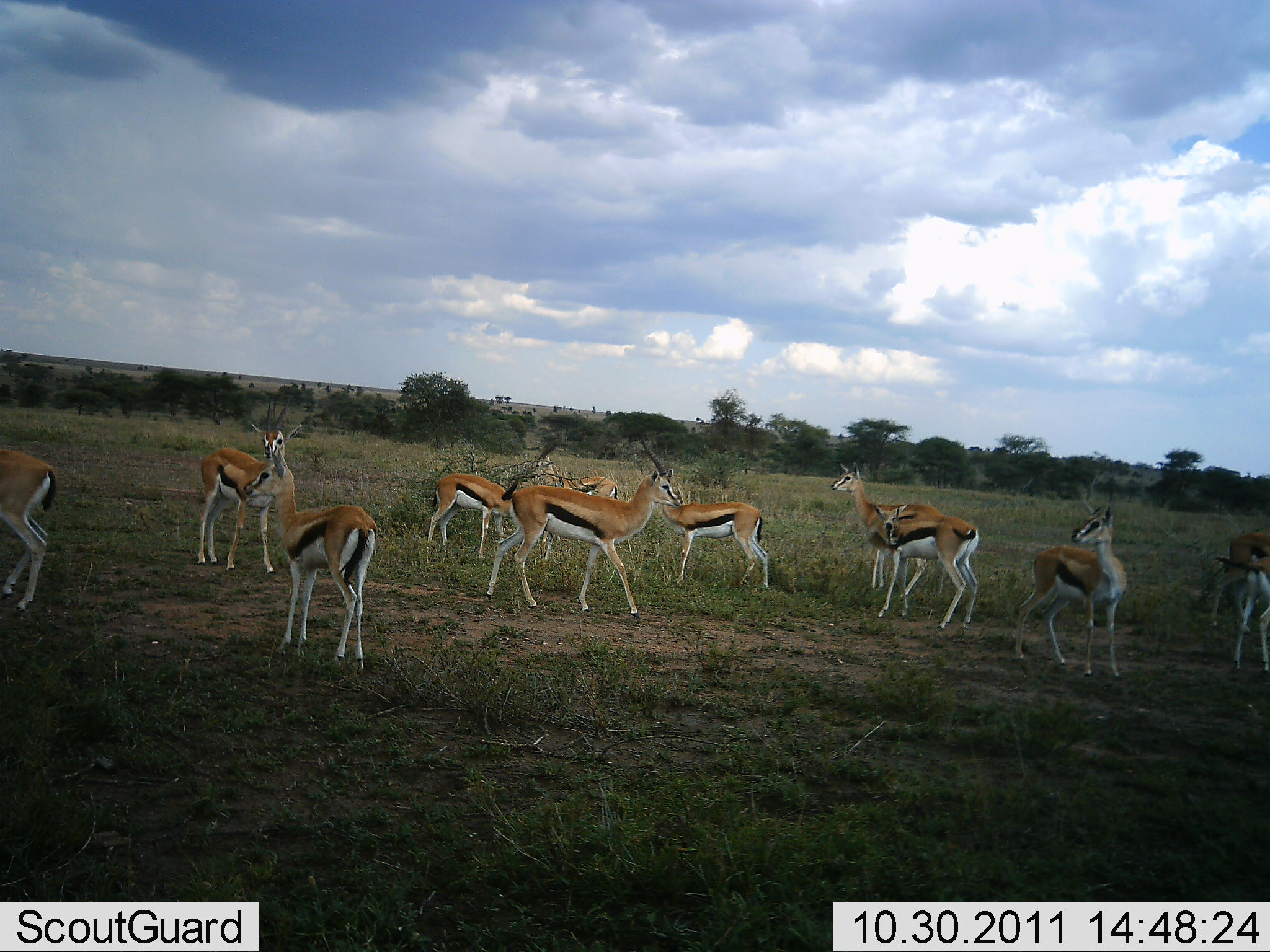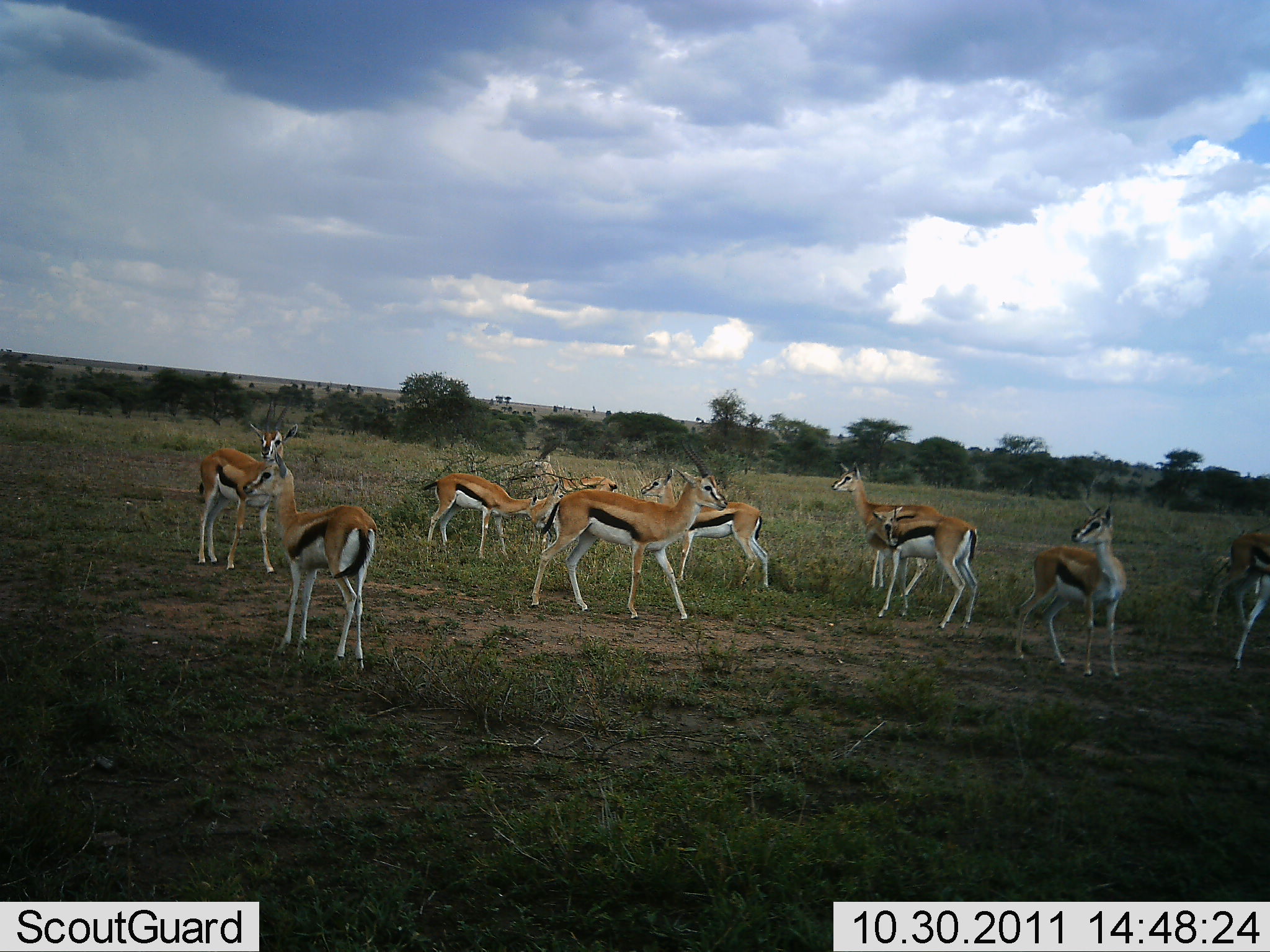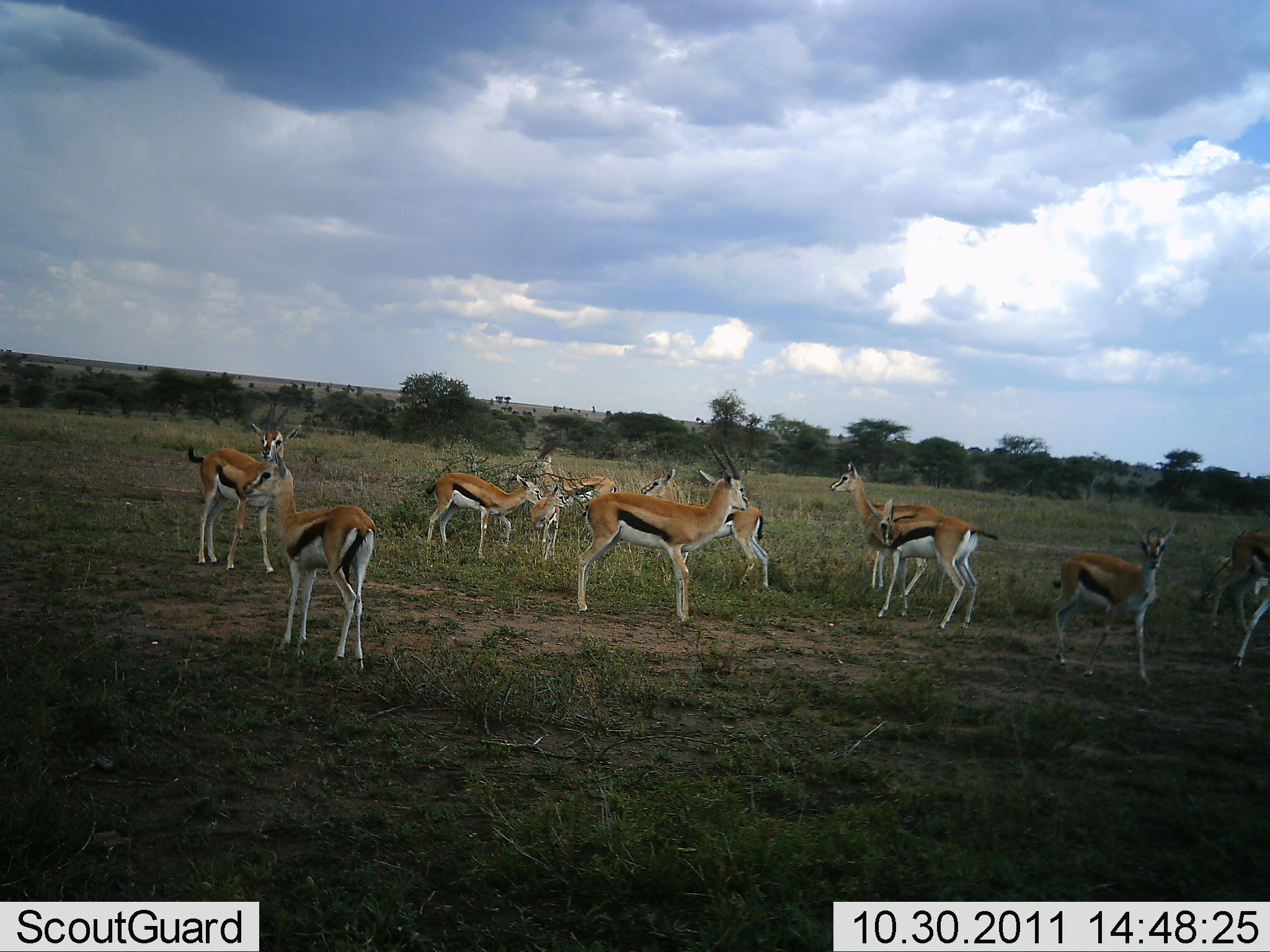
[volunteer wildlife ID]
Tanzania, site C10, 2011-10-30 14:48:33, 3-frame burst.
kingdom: Animalia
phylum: Chordata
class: Mammalia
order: Artiodactyla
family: Bovidae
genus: Eudorcas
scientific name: Eudorcas thomsonii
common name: thomson's gazelle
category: gazellethomsons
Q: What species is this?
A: Gazellethomsons (thomson's gazelle) (Eudorcas thomsonii).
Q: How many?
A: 11-50.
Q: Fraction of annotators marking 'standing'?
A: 100%.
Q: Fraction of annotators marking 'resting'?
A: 0%.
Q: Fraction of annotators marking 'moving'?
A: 64%.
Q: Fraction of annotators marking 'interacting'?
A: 0%.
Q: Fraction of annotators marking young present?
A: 0%.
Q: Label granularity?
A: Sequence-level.